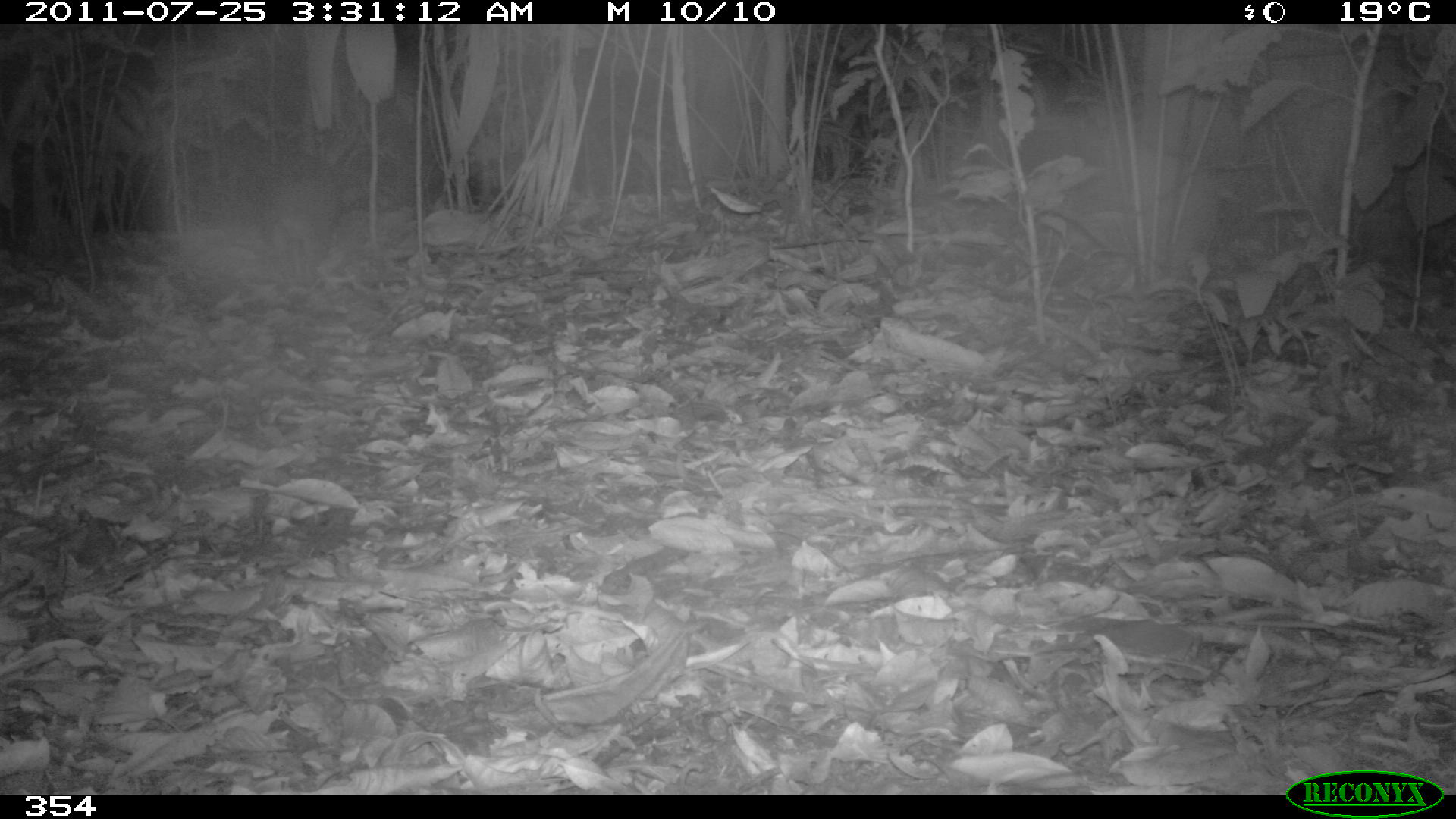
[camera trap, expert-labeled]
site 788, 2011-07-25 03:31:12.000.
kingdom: Animalia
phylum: Chordata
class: Mammalia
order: Rodentia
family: Cuniculidae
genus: Cuniculus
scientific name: Cuniculus paca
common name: spotted paca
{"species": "Cuniculus paca (spotted paca)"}